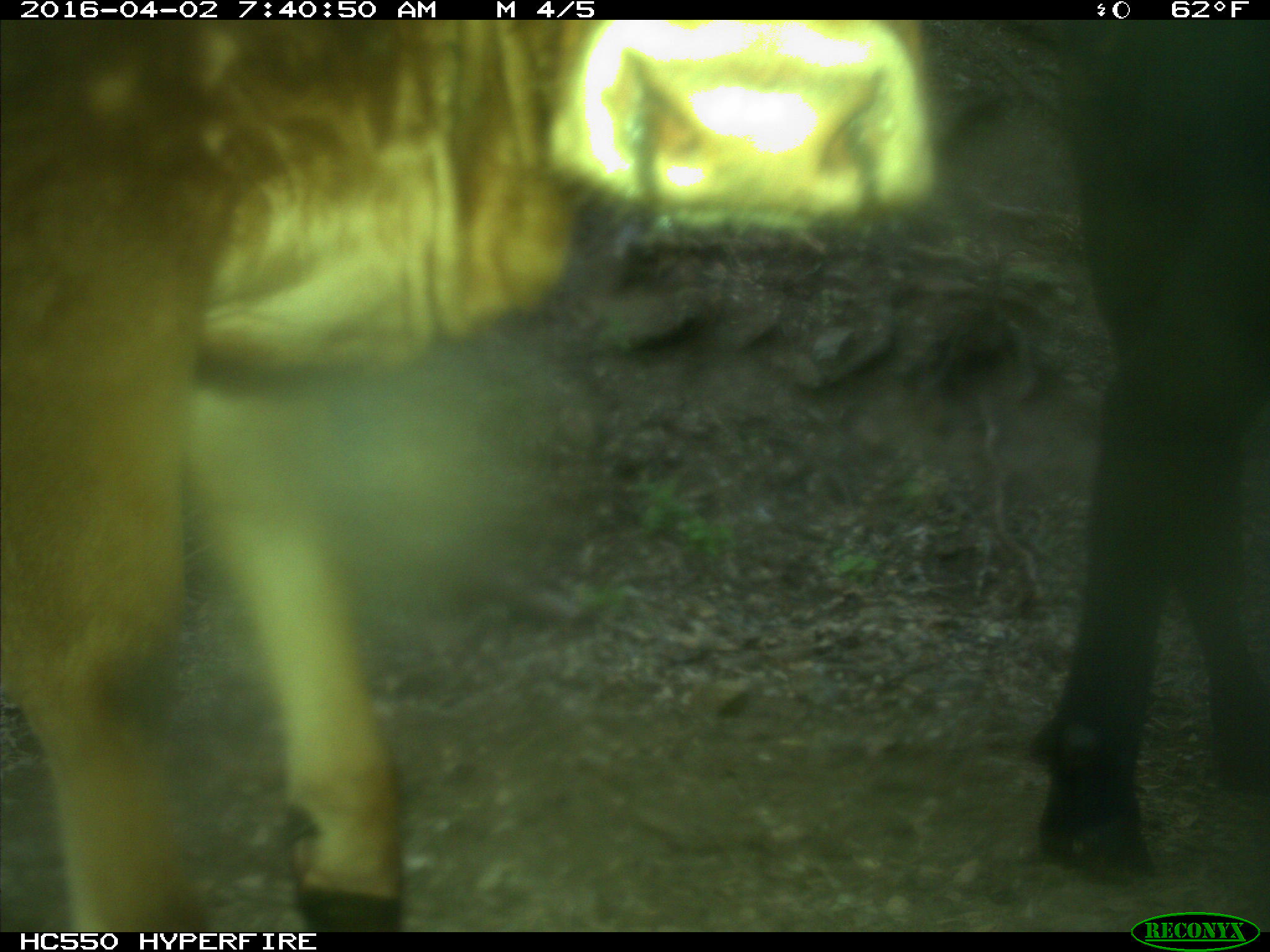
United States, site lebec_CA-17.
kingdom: Animalia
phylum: Chordata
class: Mammalia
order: Artiodactyla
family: Bovidae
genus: Bos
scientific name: Bos taurus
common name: domestic cow